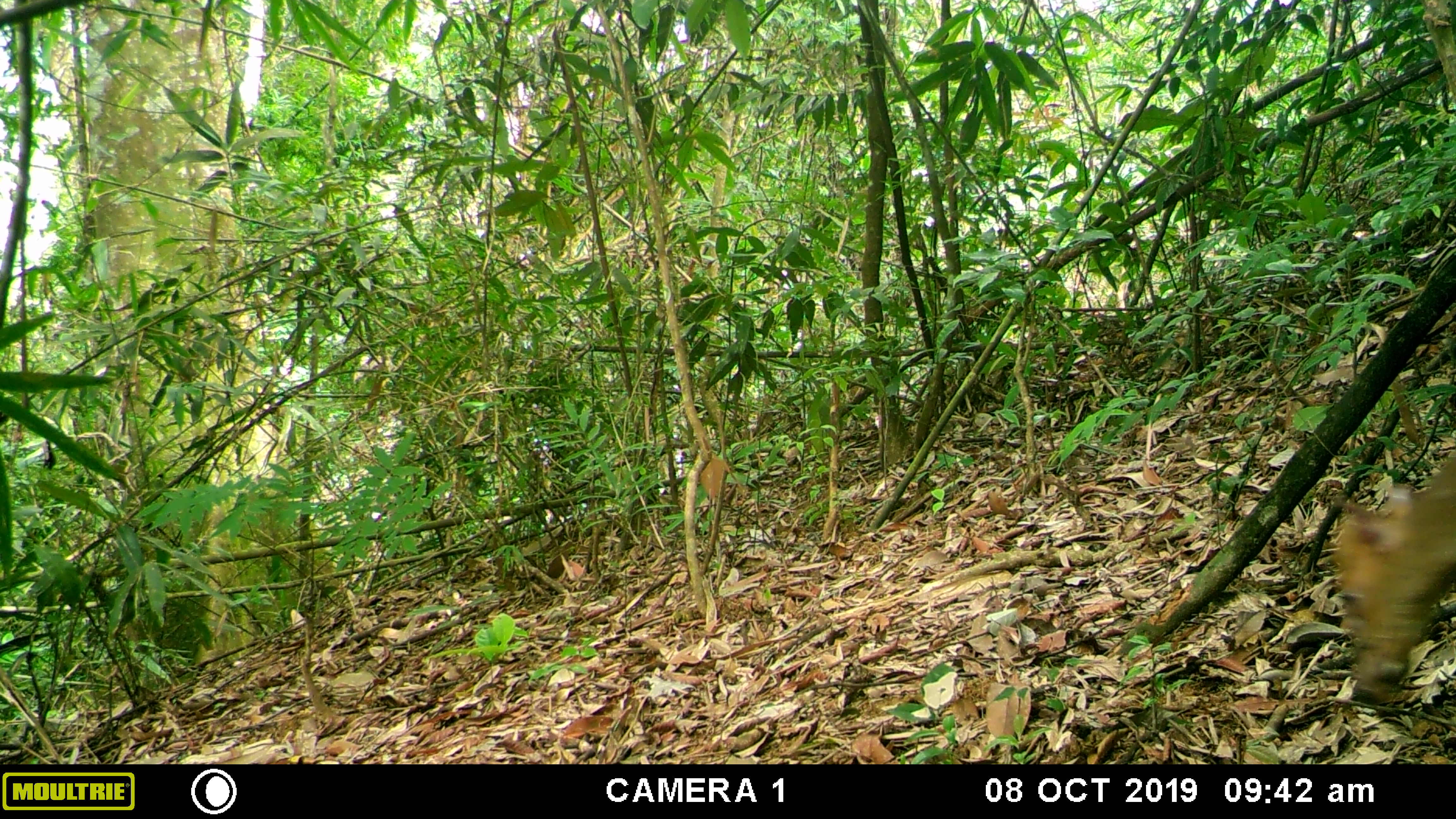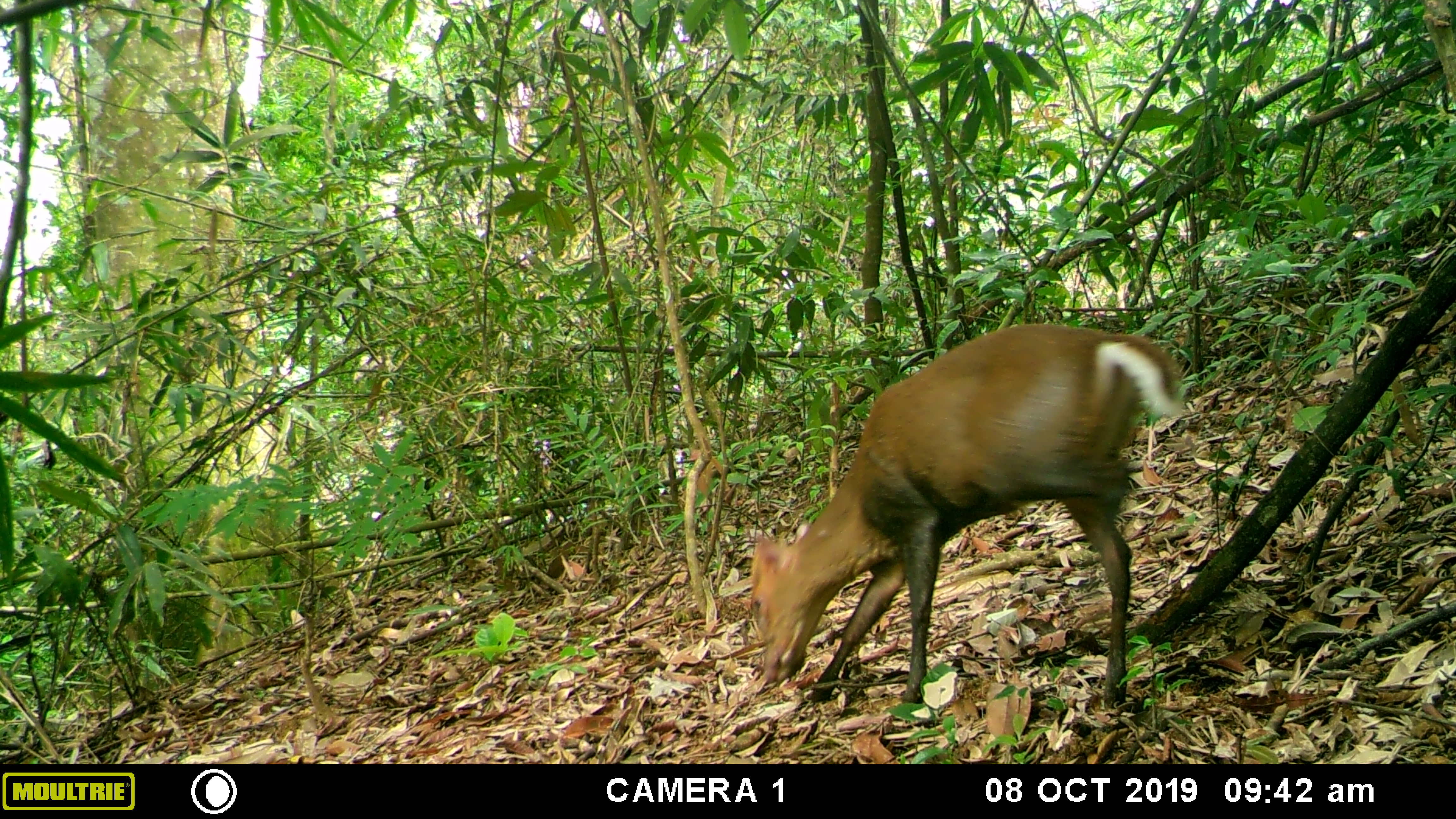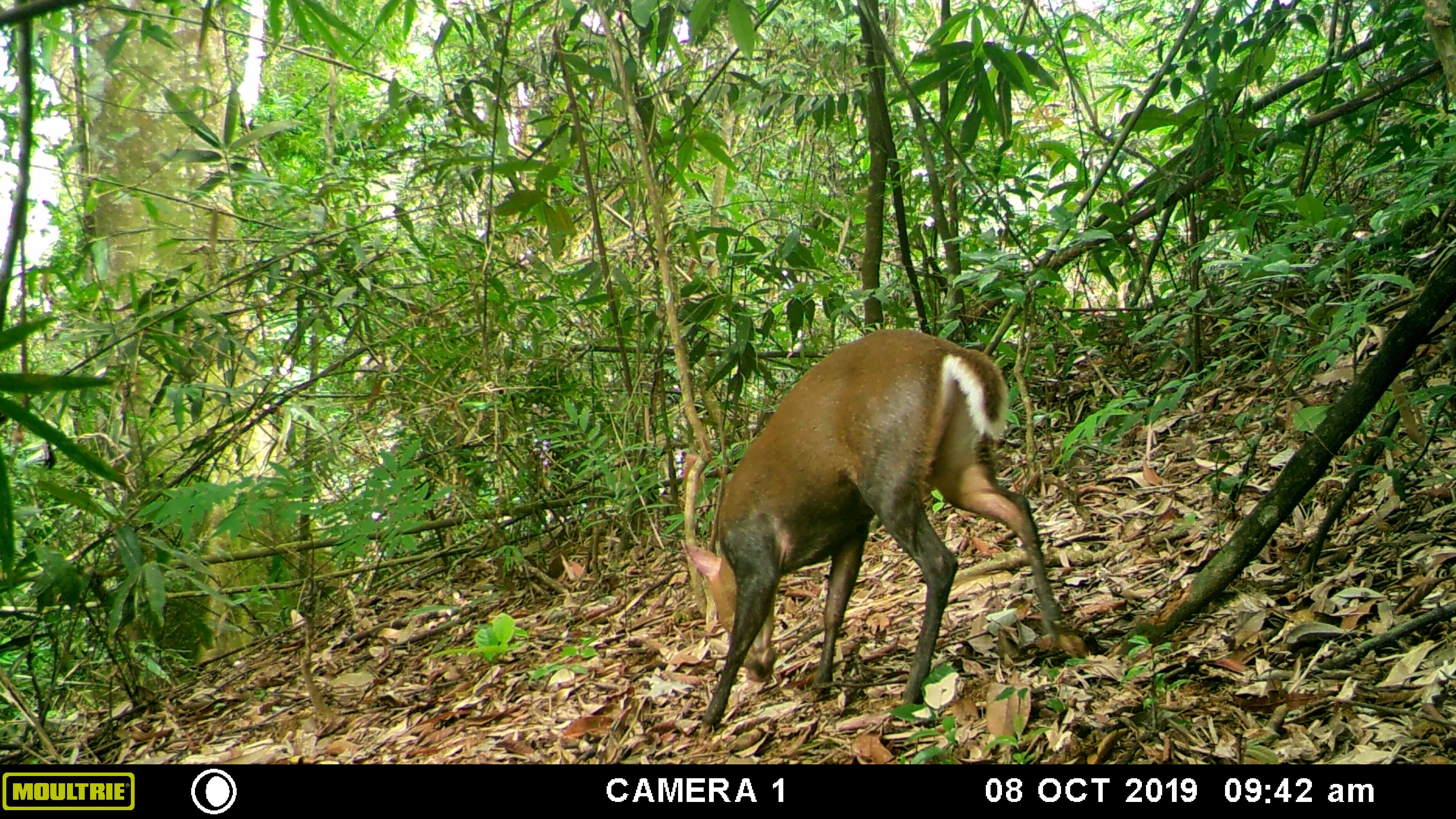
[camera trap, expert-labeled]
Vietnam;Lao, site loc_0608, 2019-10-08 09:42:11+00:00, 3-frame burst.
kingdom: Animalia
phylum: Chordata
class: Mammalia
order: Artiodactyla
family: Cervidae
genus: Muntiacus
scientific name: Muntiacus rooseveltorum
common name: roosevelt's muntjac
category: roosevelts muntjac group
Roosevelts muntjac group (roosevelt's muntjac) (Muntiacus rooseveltorum). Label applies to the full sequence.